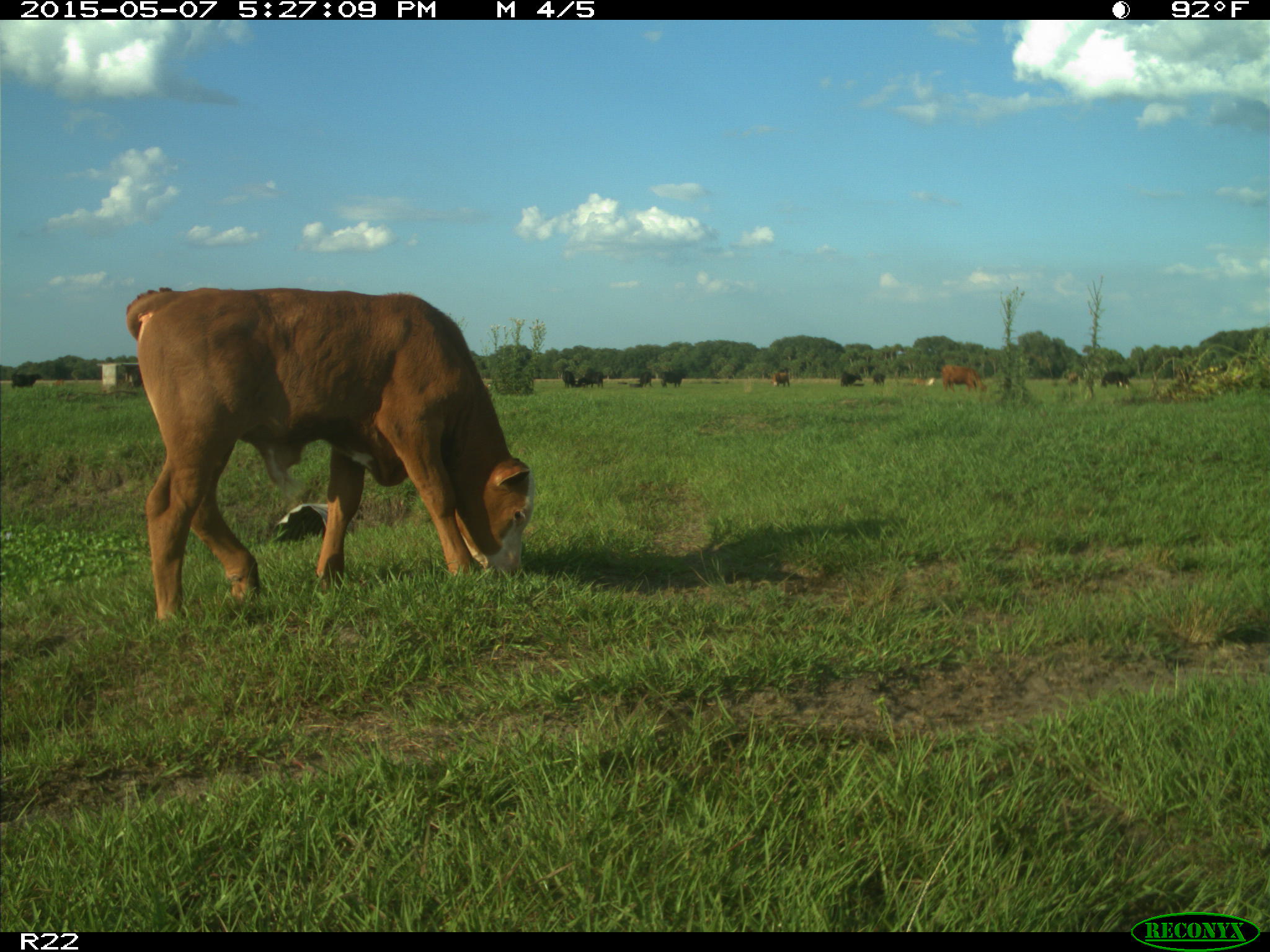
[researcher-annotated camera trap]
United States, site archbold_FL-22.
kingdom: Animalia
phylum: Chordata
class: Mammalia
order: Artiodactyla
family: Bovidae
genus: Bos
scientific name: Bos taurus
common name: domestic cow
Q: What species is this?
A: Bos taurus (domestic cow).